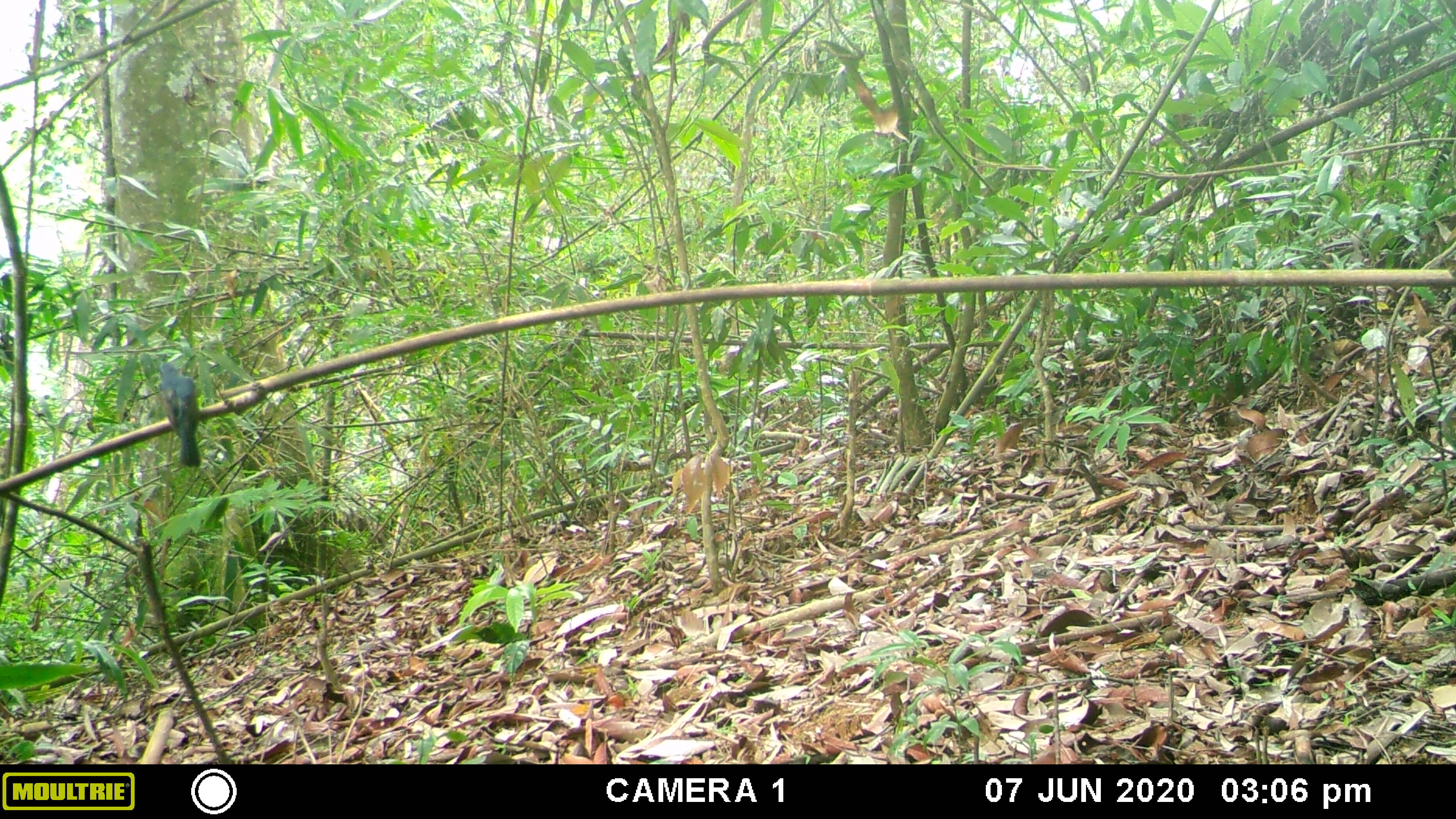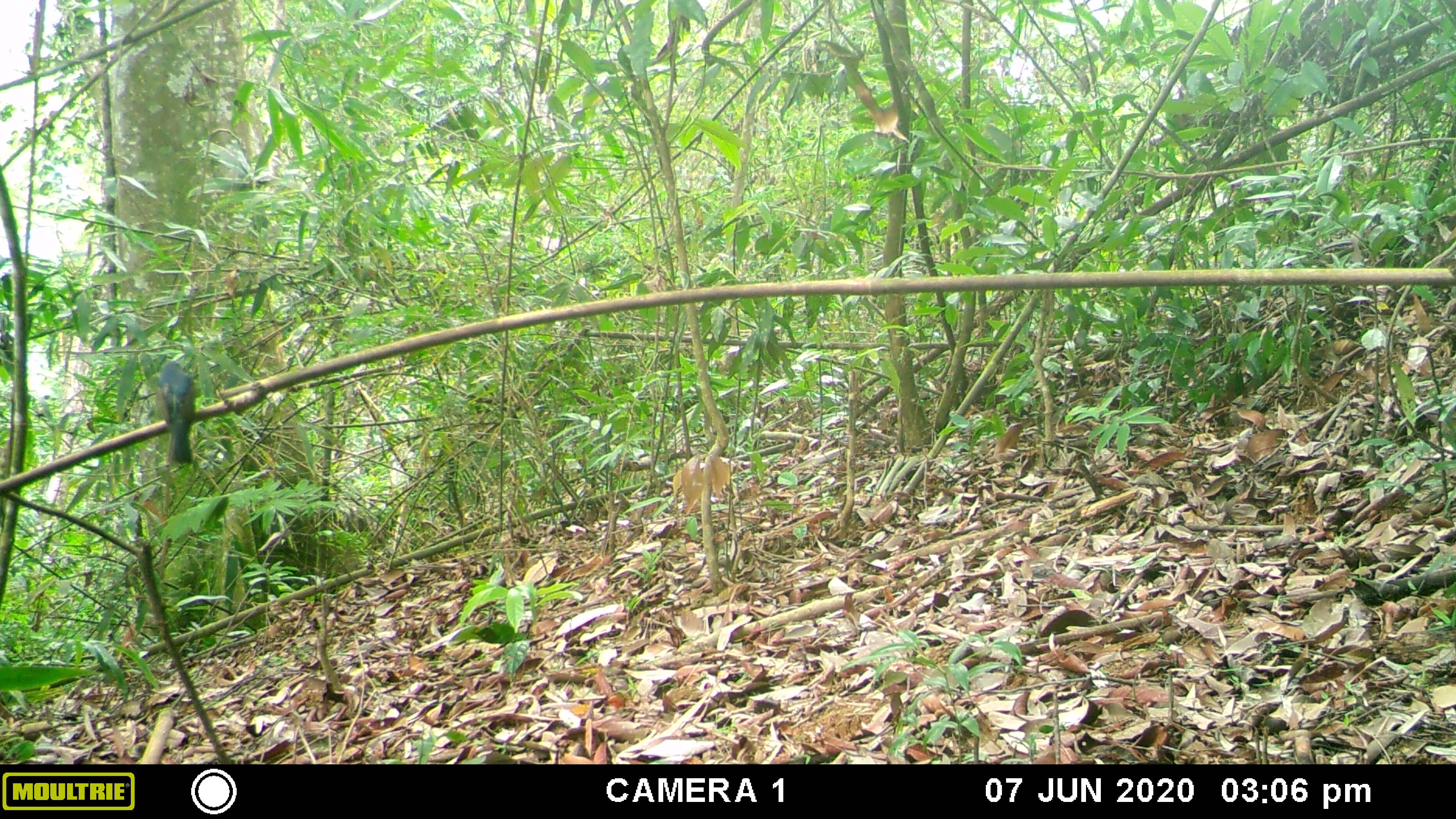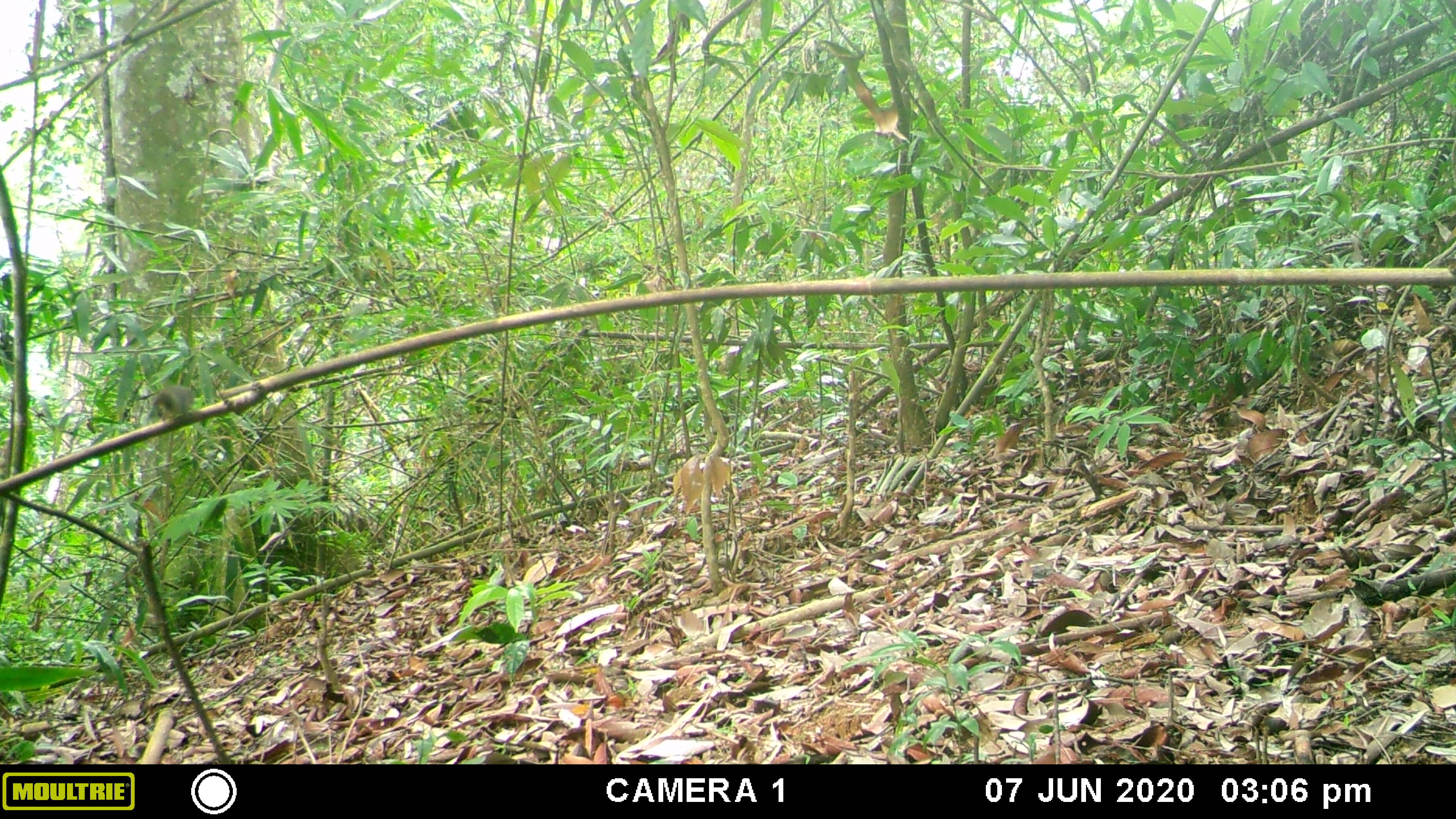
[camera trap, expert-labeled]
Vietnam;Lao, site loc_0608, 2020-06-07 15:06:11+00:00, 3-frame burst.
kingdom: Animalia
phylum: Chordata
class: Aves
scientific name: Aves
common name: bird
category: unidentified bird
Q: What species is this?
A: Unidentified bird (bird) (Aves).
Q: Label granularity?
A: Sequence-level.